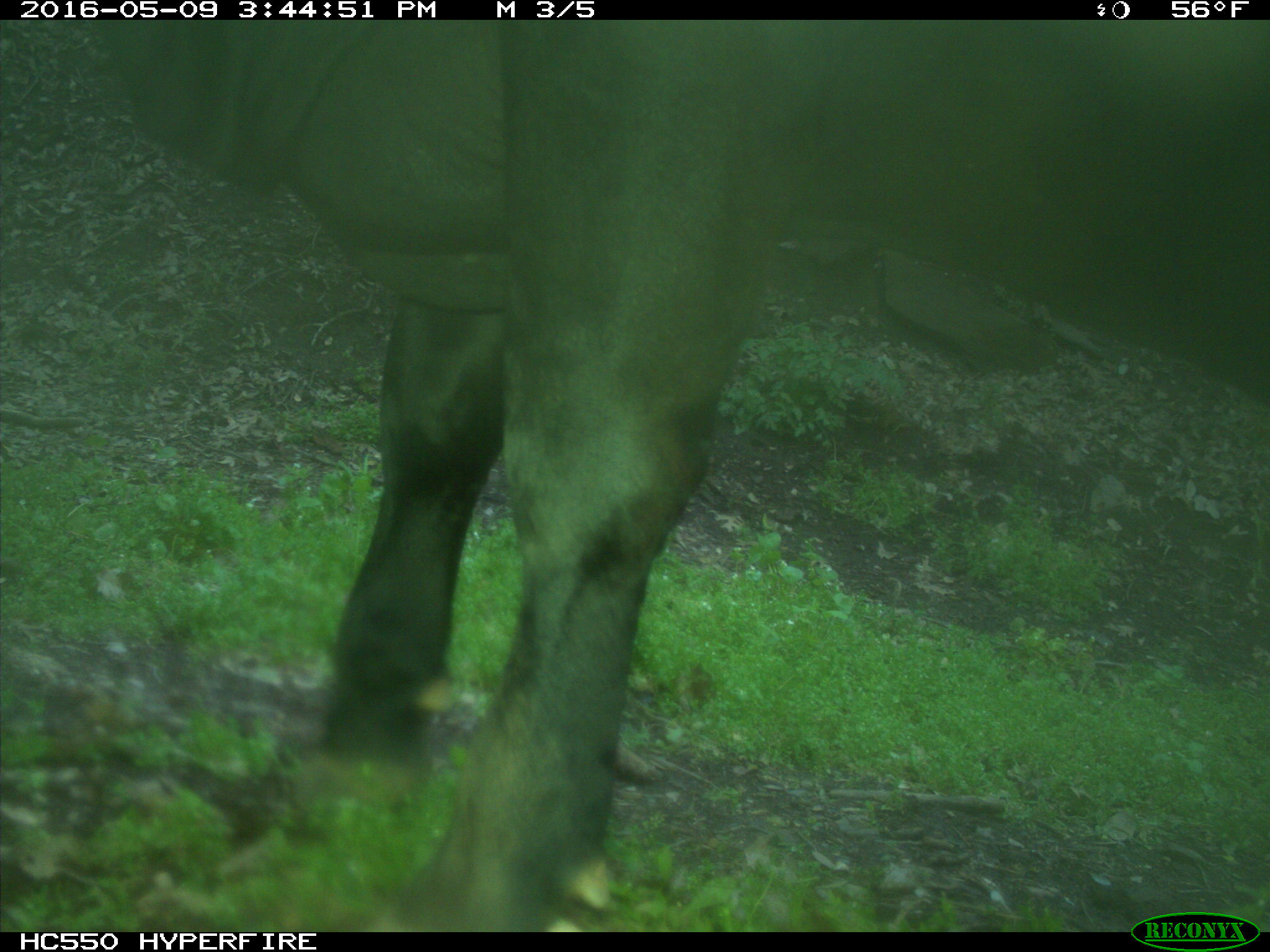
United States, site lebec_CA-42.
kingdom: Animalia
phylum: Chordata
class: Mammalia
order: Artiodactyla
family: Bovidae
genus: Bos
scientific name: Bos taurus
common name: domestic cow